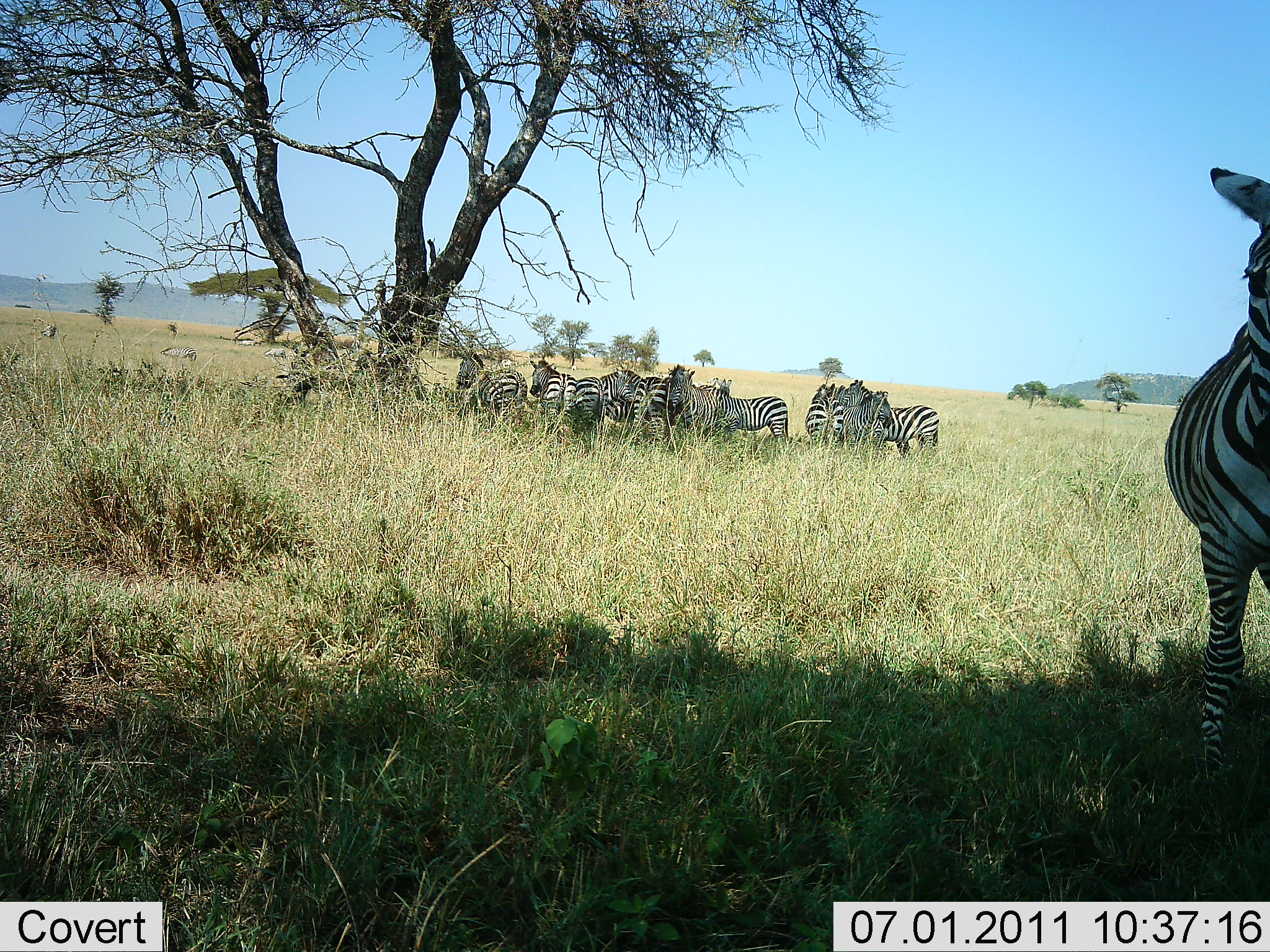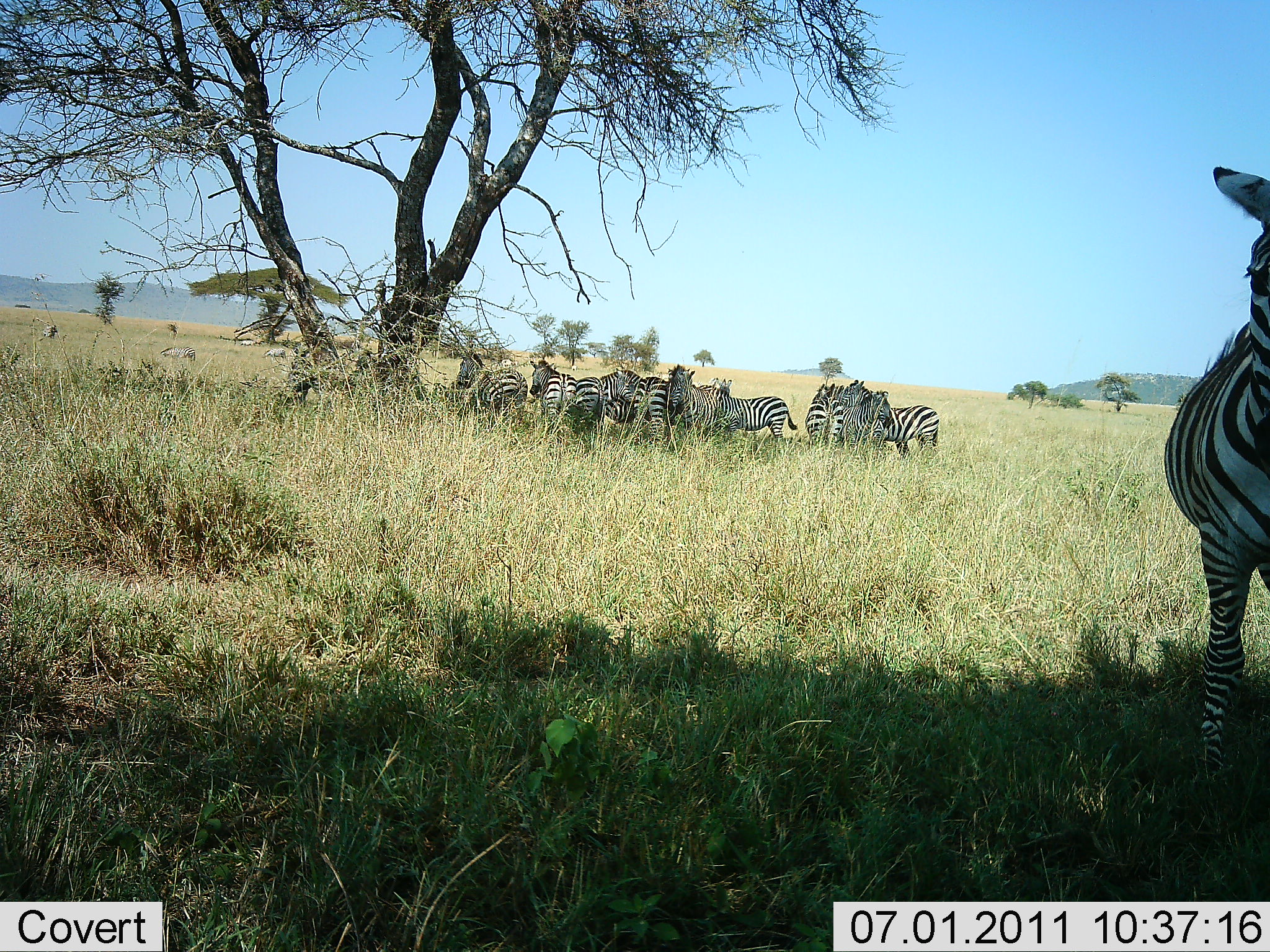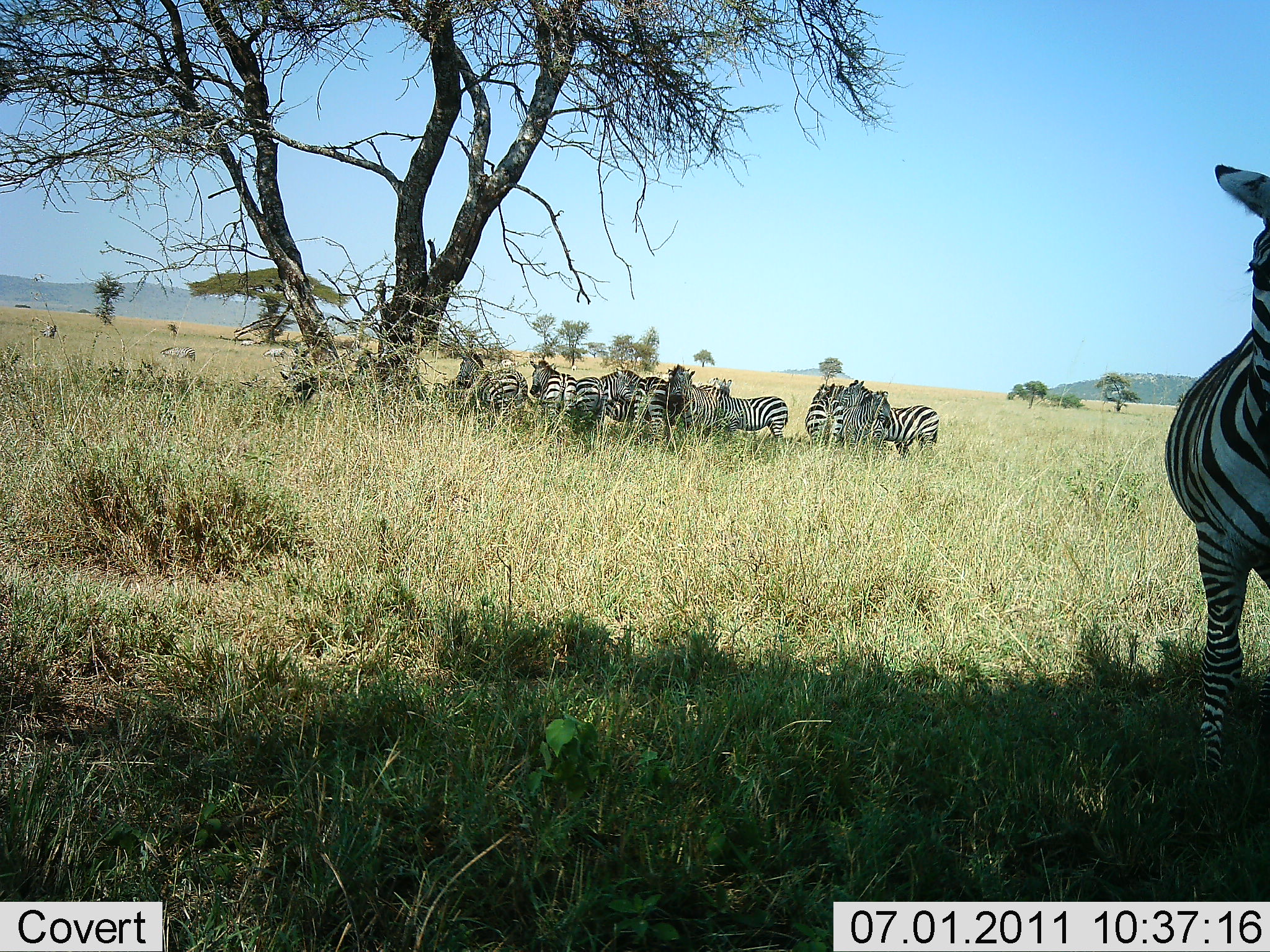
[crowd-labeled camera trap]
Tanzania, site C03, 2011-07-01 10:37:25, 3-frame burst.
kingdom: Animalia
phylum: Chordata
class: Mammalia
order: Perissodactyla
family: Equidae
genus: Equus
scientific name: Equus quagga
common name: plains zebra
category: zebra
Zebra (plains zebra) (Equus quagga), count 11-50. Behavior (volunteer vote fractions): standing 92%, resting 33%, moving 0%, interacting 8%. Young present (vote fraction): 0%. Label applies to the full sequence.